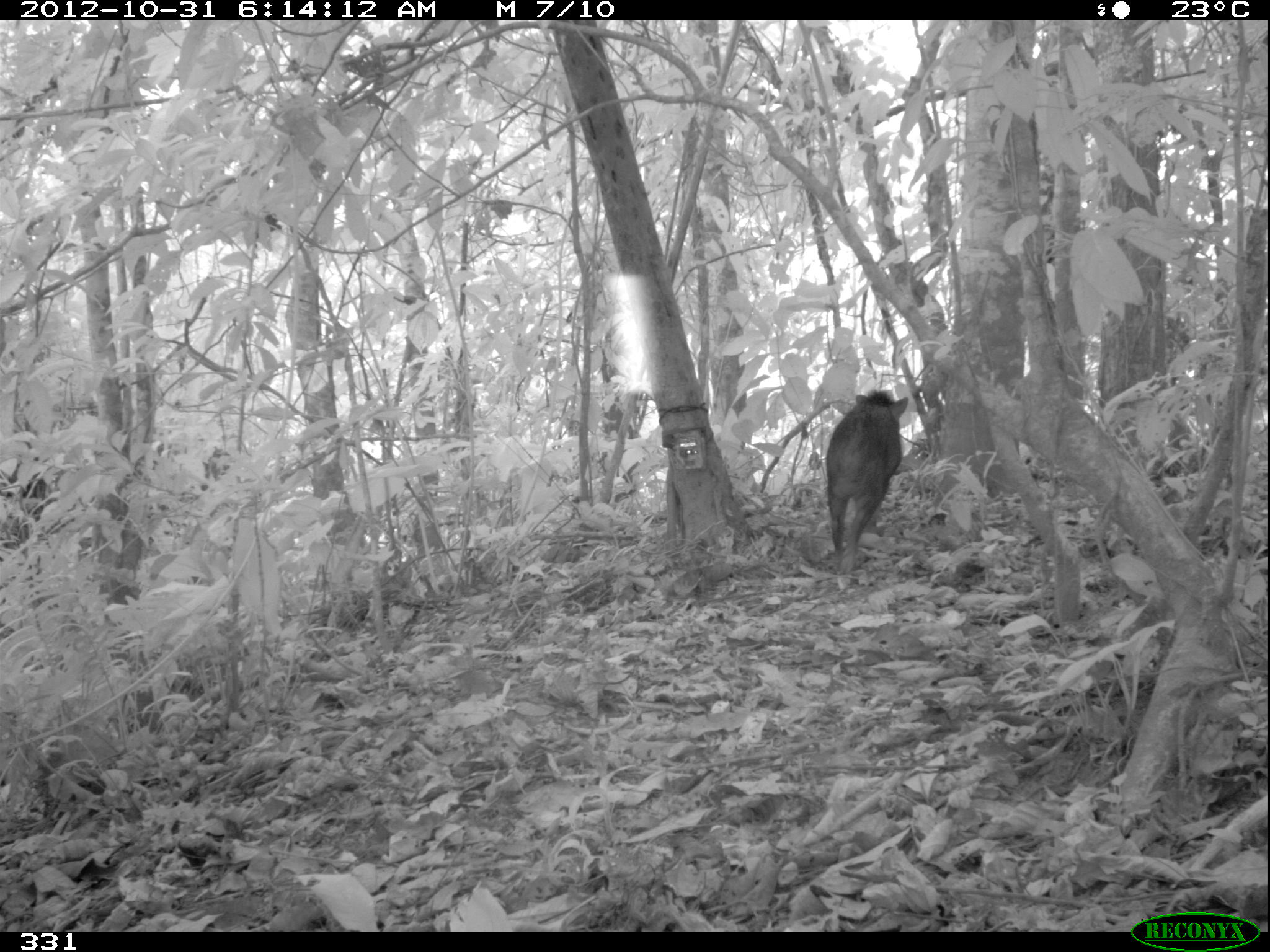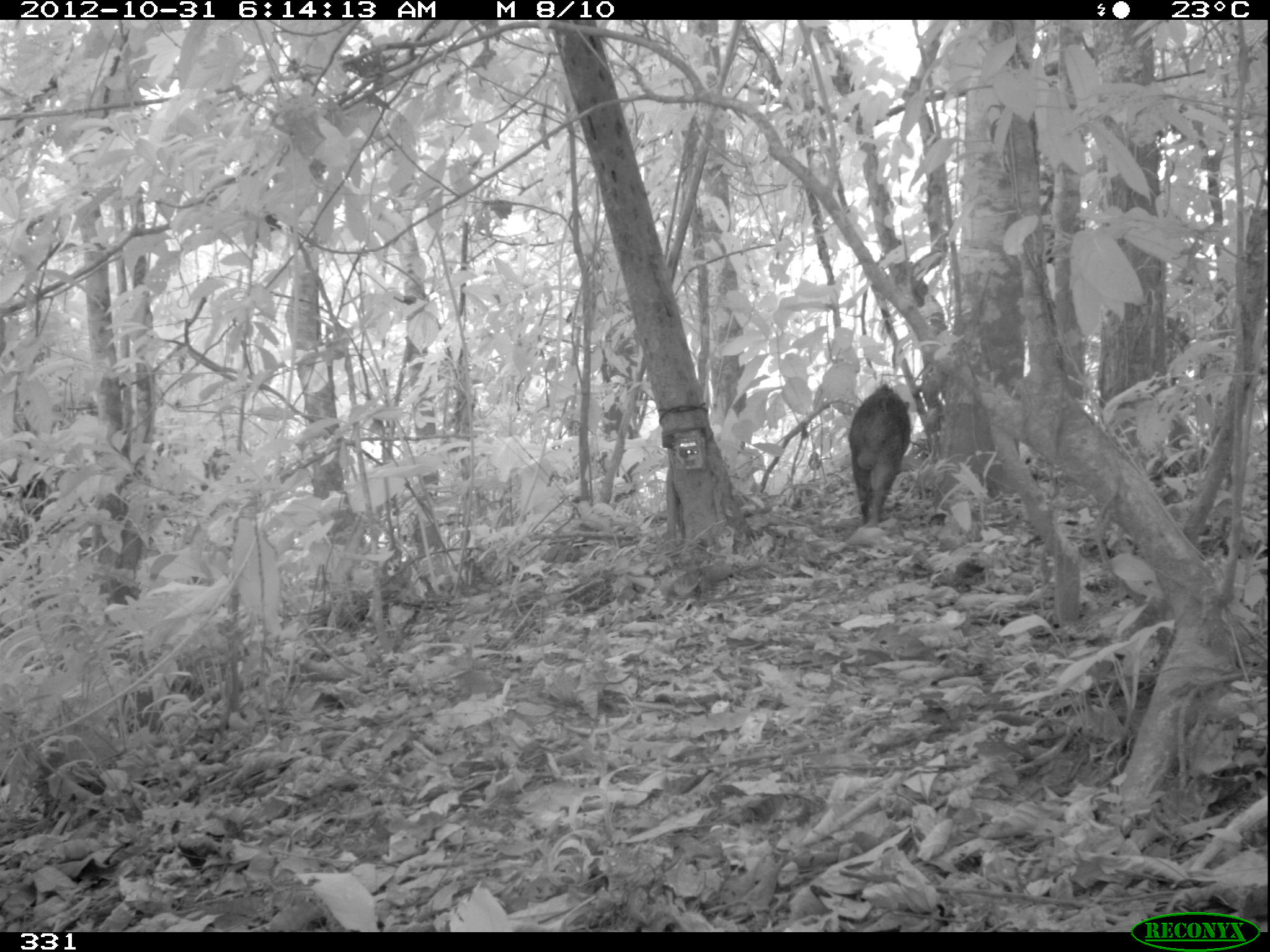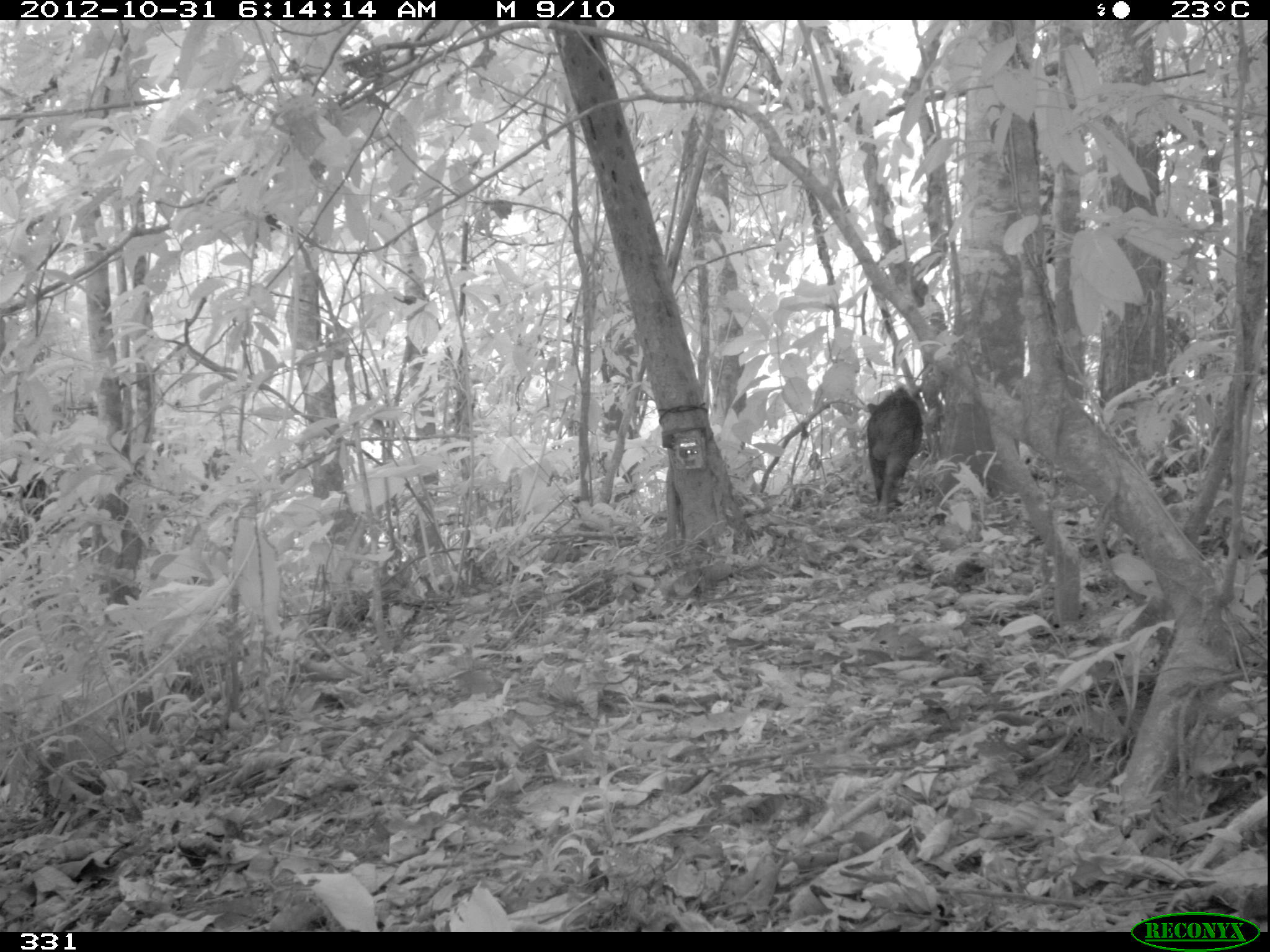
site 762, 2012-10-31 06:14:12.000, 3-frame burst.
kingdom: Animalia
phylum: Chordata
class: Mammalia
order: Artiodactyla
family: Tayassuidae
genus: Tayassu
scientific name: Tayassu pecari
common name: white-lipped peccary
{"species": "Tayassu pecari (white-lipped peccary)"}